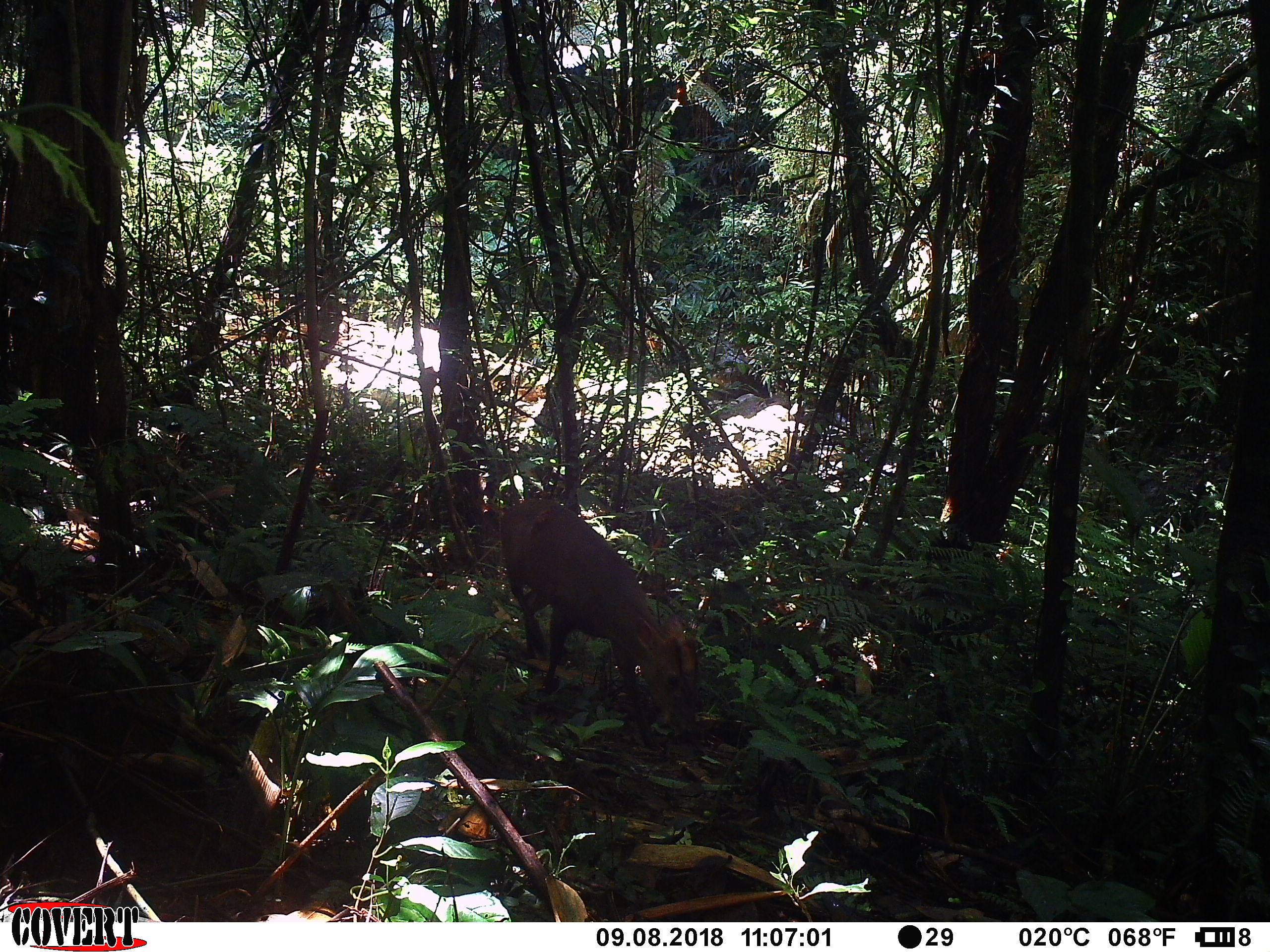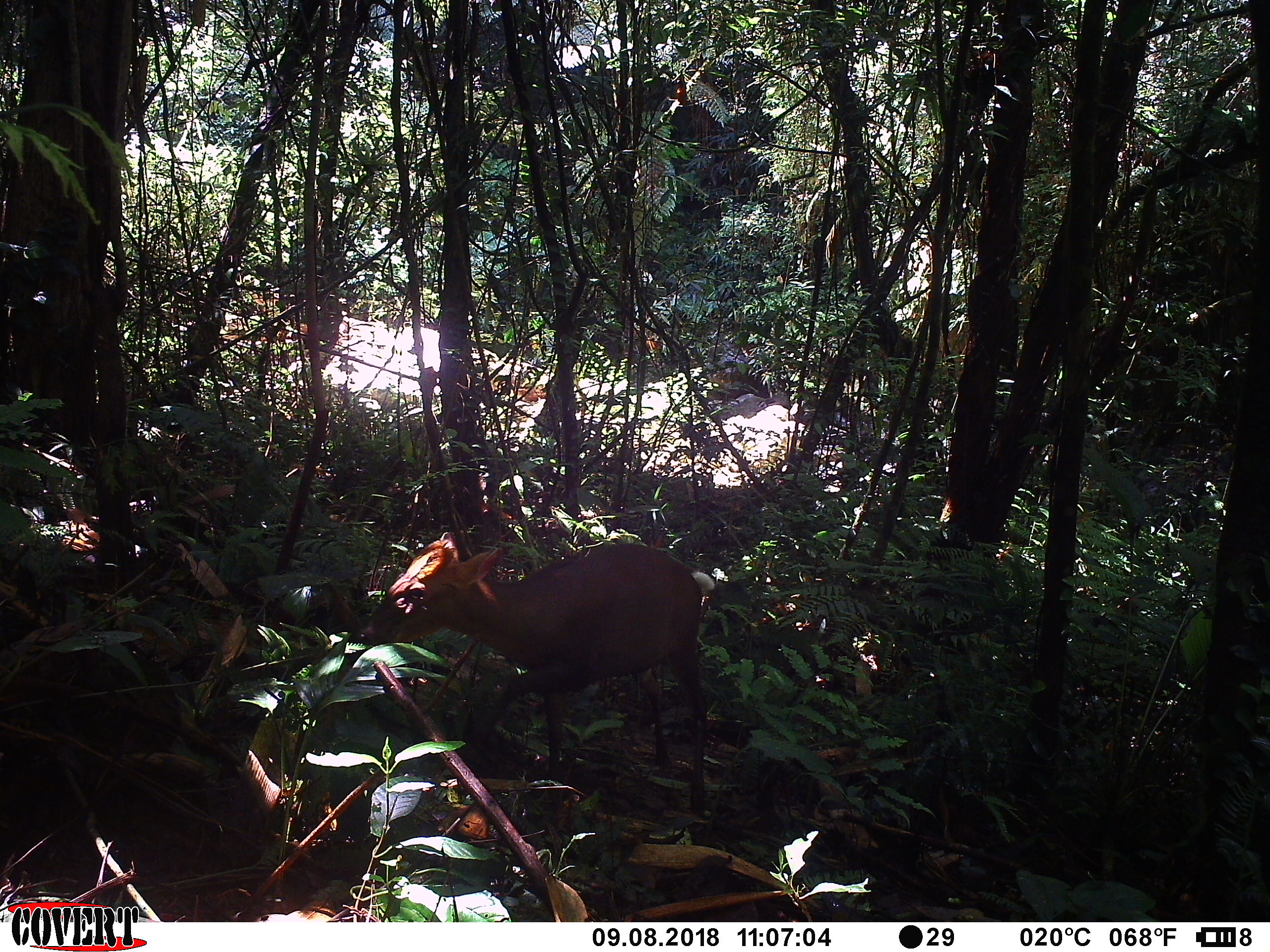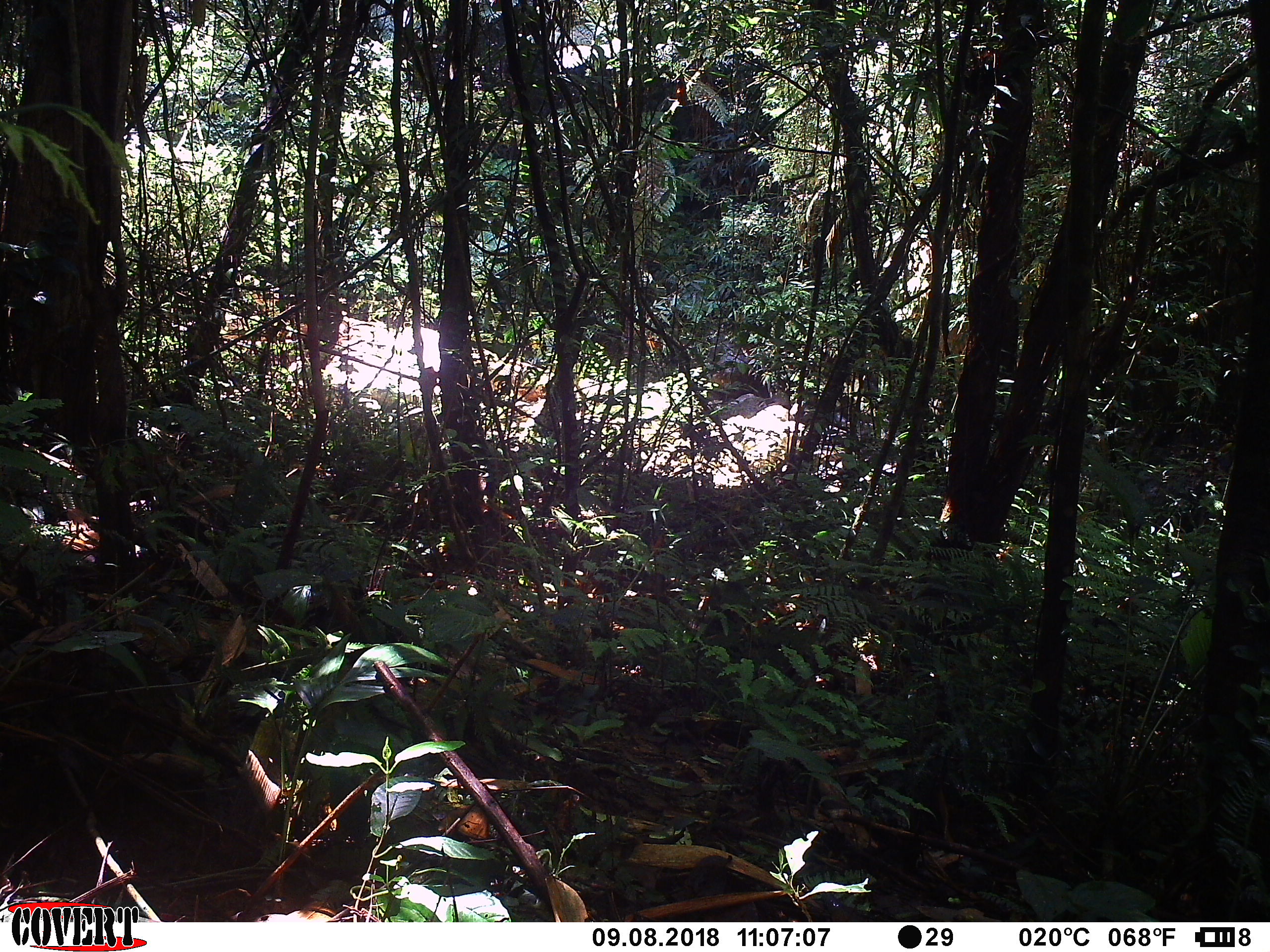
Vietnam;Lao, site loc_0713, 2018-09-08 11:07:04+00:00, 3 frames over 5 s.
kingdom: Animalia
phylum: Chordata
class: Mammalia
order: Artiodactyla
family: Cervidae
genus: Muntiacus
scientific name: Muntiacus rooseveltorum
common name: roosevelt's muntjac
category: roosevelts muntjac group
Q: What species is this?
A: Roosevelts muntjac group (roosevelt's muntjac) (Muntiacus rooseveltorum).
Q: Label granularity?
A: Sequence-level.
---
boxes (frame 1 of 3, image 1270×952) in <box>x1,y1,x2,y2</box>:
roosevelts muntjac group: <box>499,497,699,751</box>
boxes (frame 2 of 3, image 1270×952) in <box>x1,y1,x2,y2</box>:
roosevelts muntjac group: <box>357,531,716,816</box>